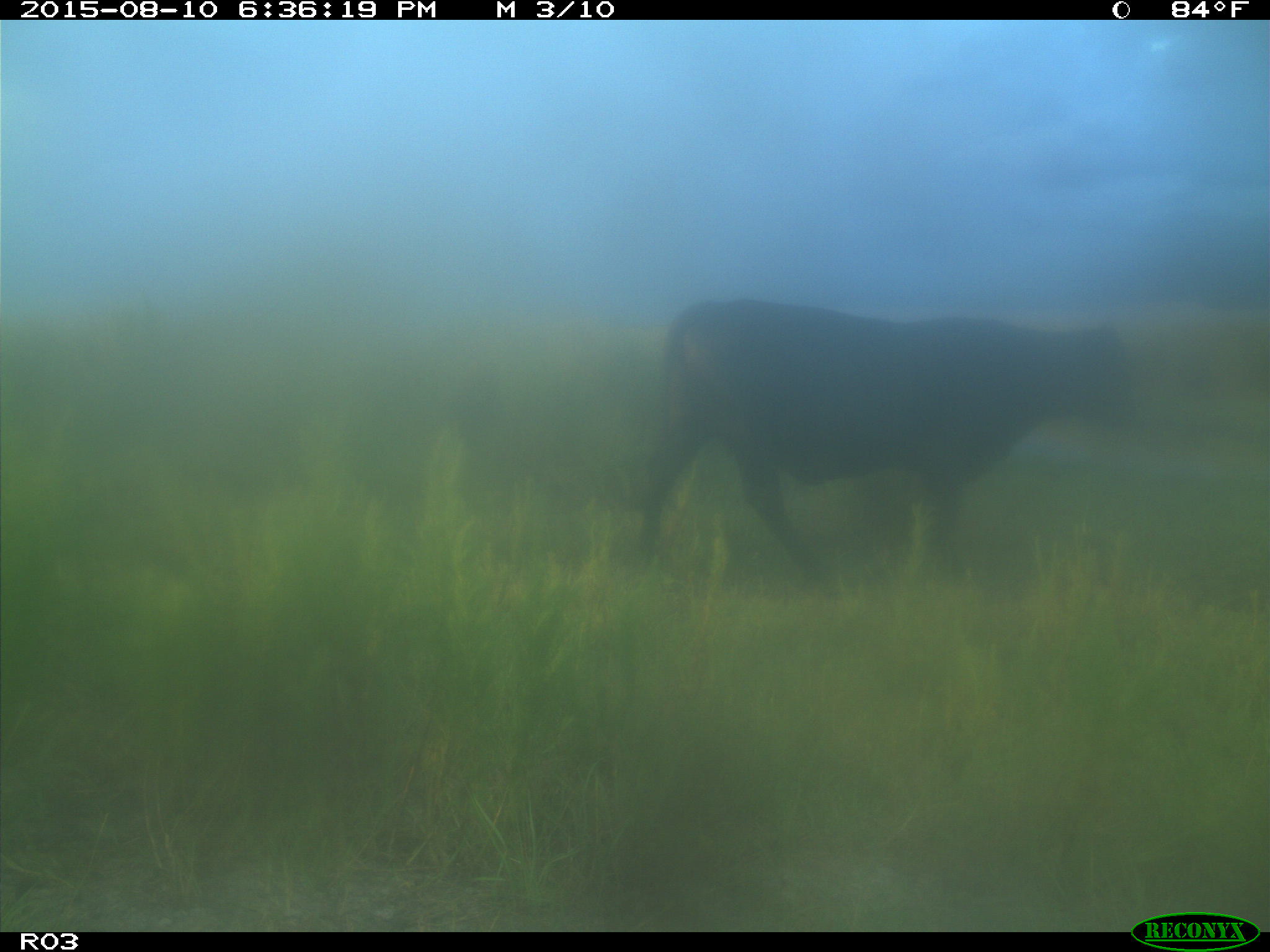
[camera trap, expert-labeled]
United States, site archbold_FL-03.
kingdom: Animalia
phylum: Chordata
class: Mammalia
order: Artiodactyla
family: Bovidae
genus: Bos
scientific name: Bos taurus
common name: domestic cow